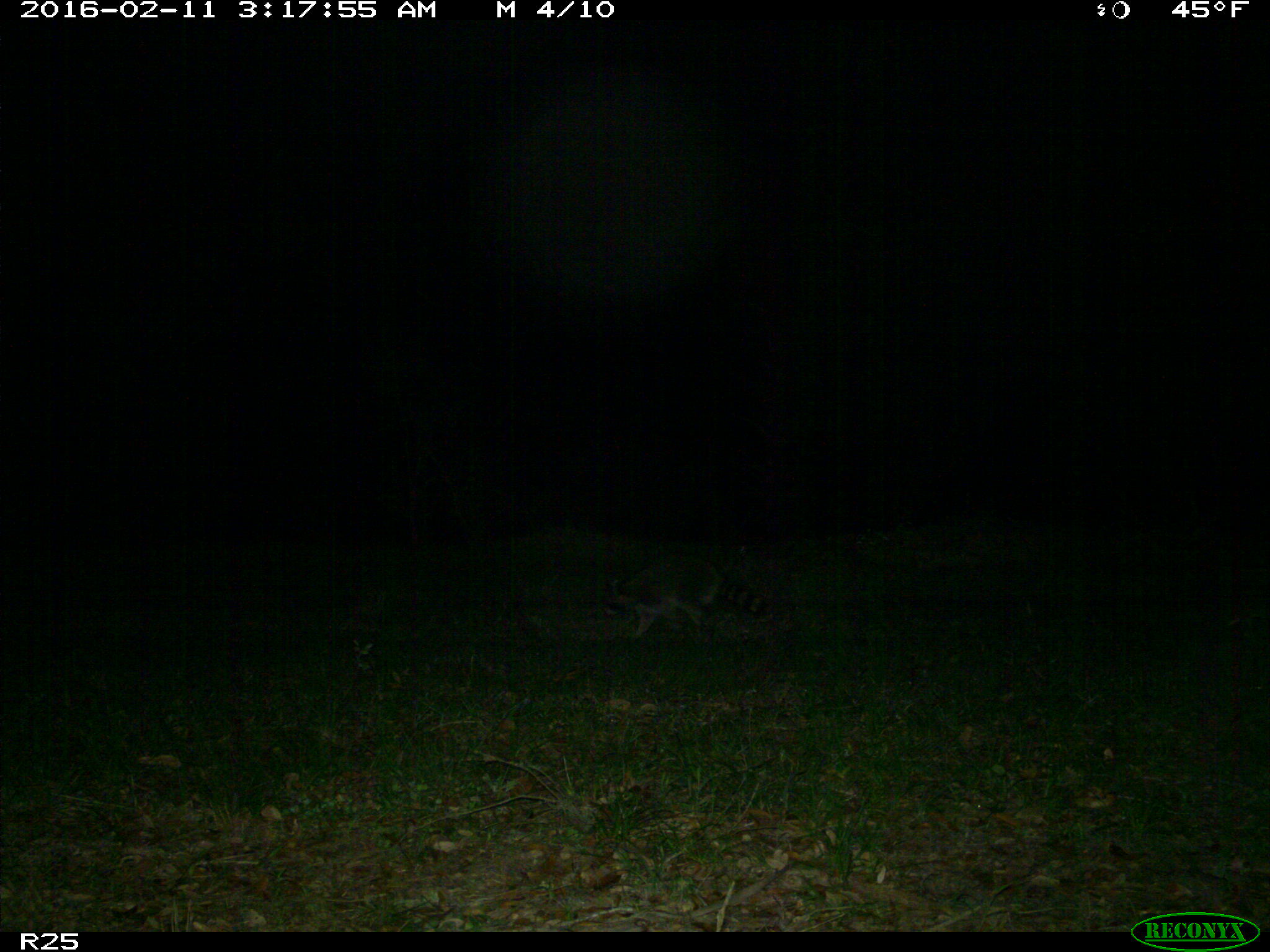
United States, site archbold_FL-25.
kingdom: Animalia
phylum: Chordata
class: Mammalia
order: Carnivora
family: Procyonidae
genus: Procyon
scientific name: Procyon lotor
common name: common raccoon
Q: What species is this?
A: Procyon lotor (common raccoon).